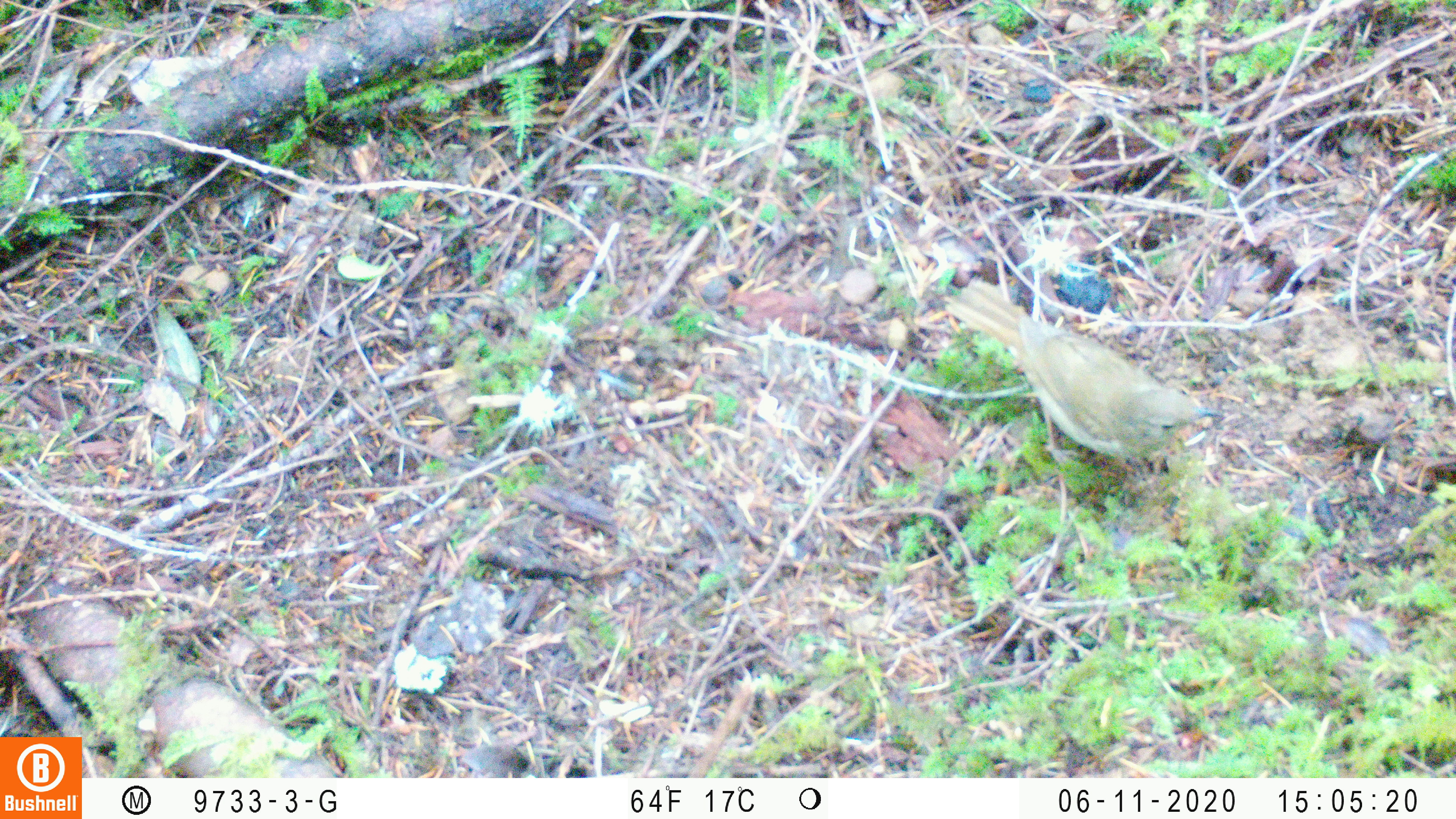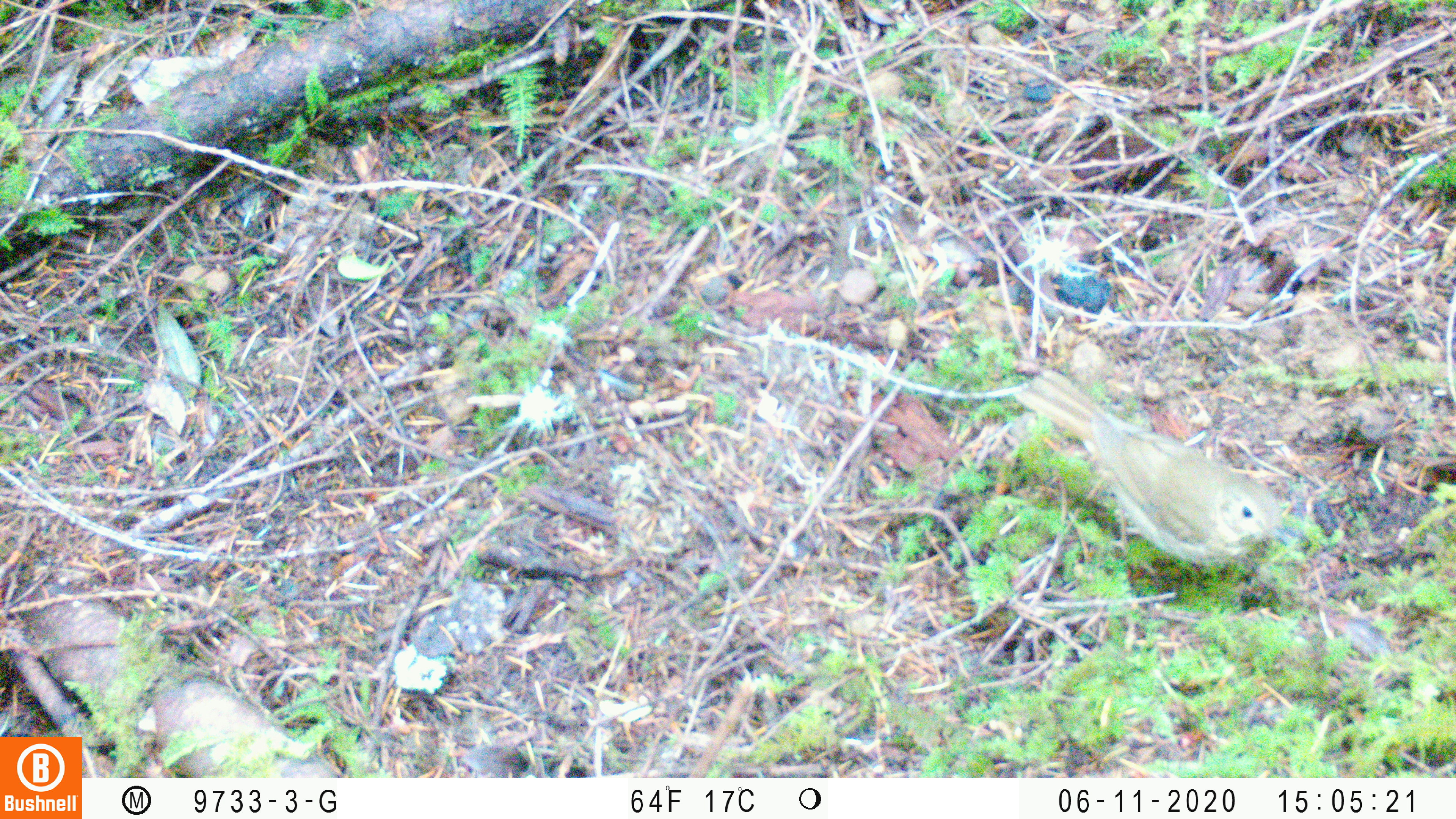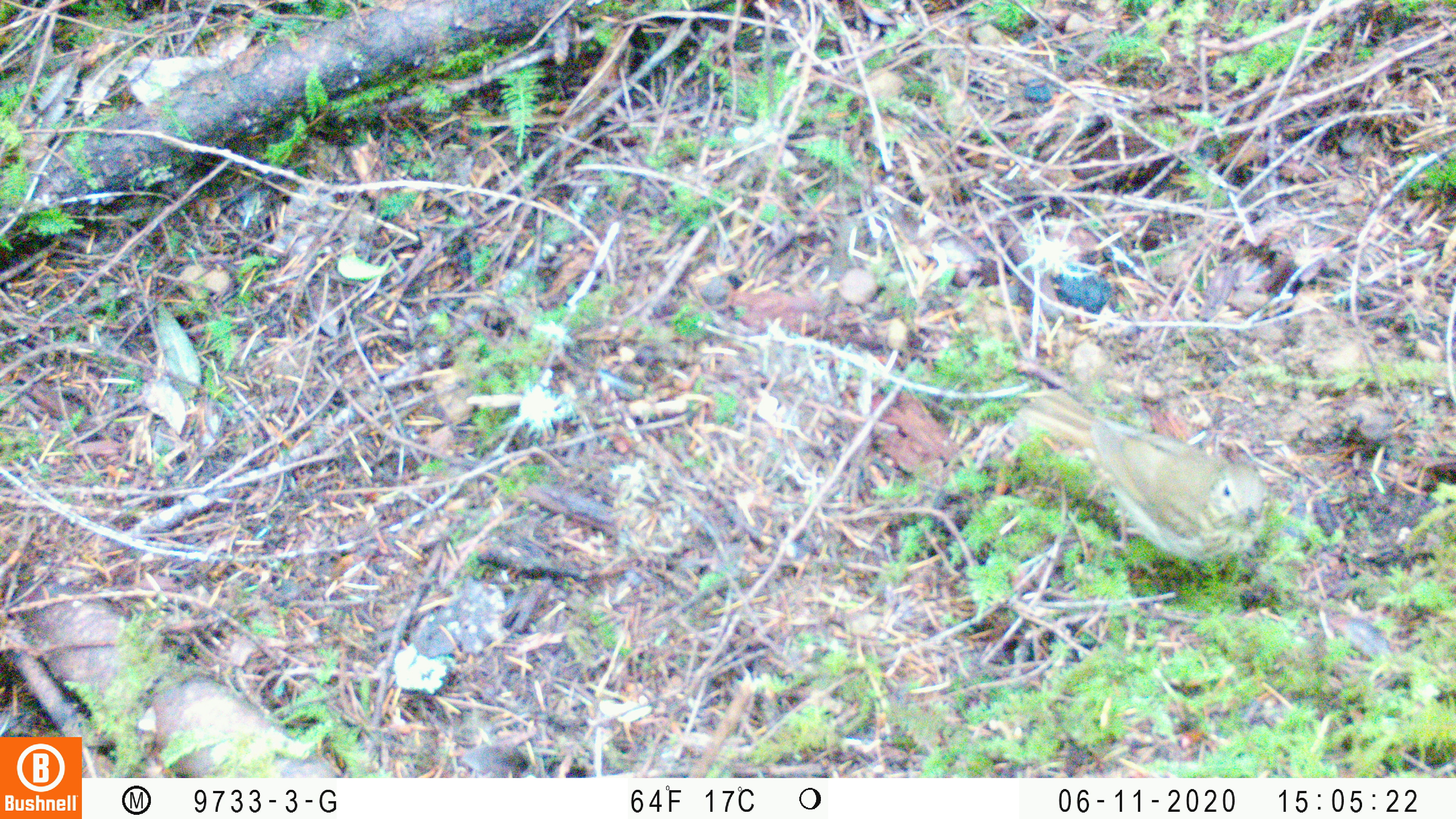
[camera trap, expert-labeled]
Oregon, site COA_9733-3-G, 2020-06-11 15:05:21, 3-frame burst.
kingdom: Animalia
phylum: Chordata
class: Aves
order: Passeriformes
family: Turdidae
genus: Catharus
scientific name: Catharus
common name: brown thrushes and nightingale-thrushes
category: catharus species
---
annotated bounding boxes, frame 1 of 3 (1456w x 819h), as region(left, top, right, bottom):
catharus species: region(954, 281, 1225, 462)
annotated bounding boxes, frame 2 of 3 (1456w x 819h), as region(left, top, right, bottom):
catharus species: region(1019, 374, 1288, 569)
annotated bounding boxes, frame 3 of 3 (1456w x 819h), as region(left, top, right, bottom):
catharus species: region(1021, 391, 1270, 563)